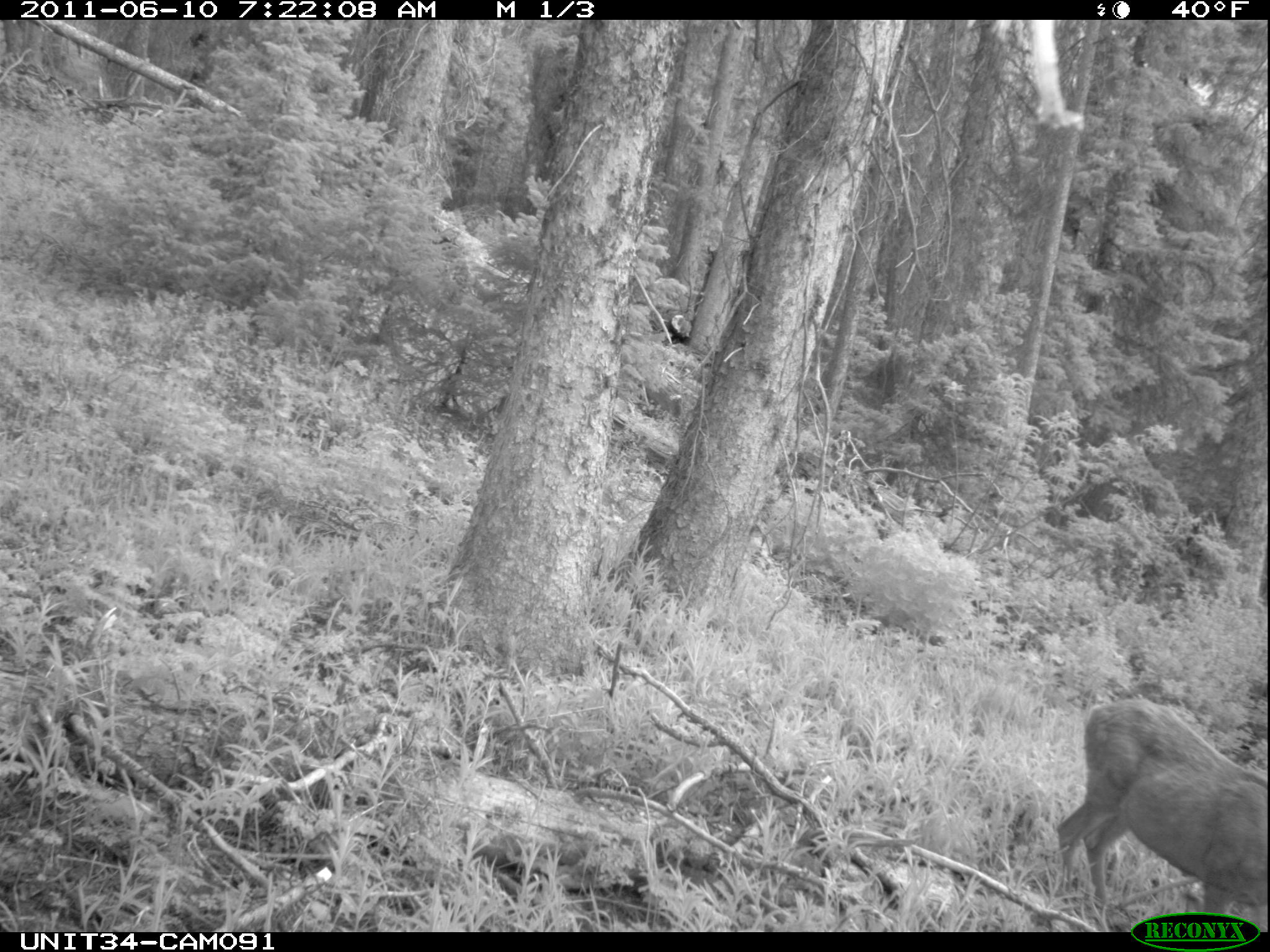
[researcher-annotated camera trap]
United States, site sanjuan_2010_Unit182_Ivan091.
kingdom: Animalia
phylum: Chordata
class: Mammalia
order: Artiodactyla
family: Cervidae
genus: Odocoileus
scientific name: Odocoileus hemionus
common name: mule deer